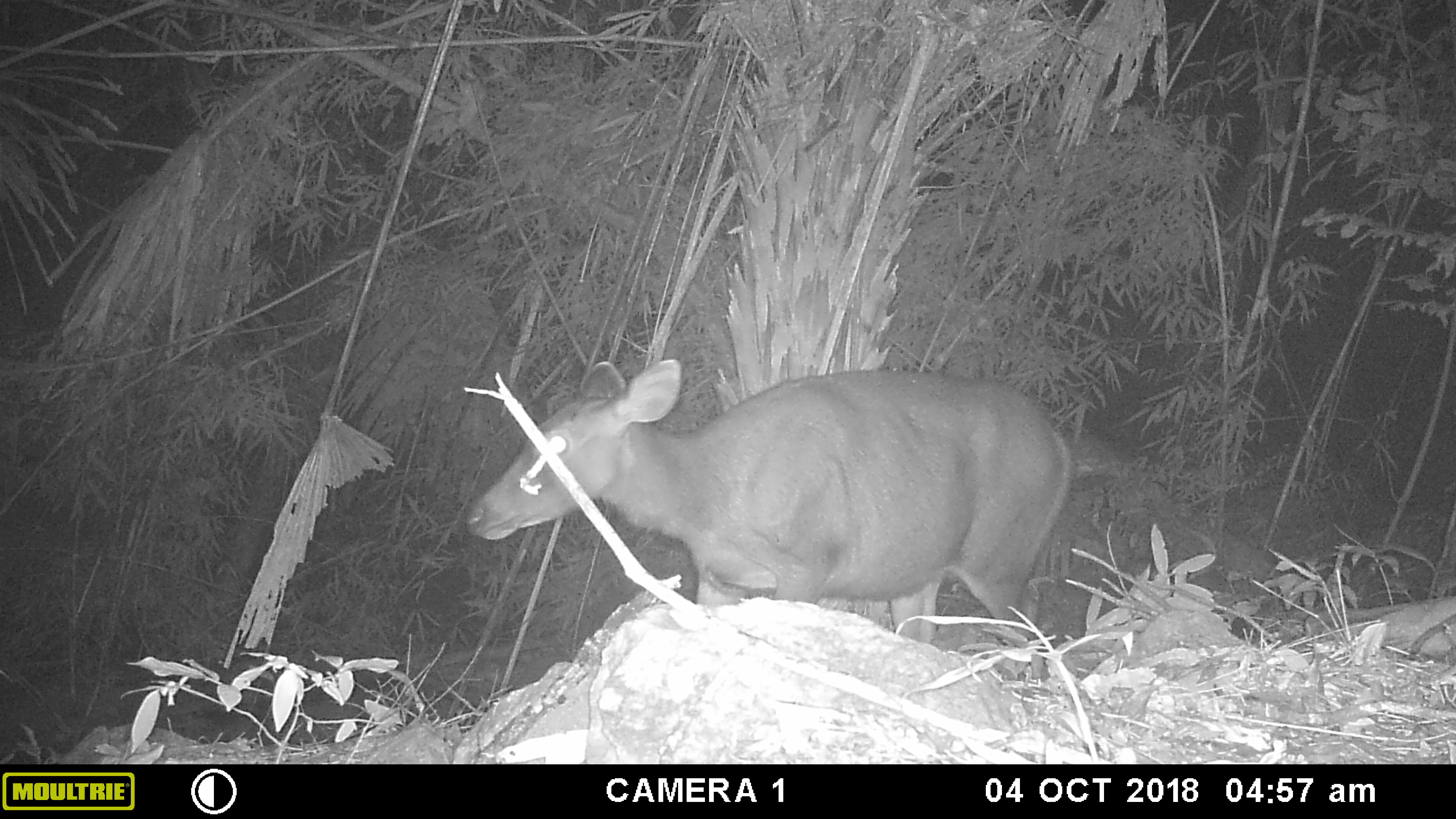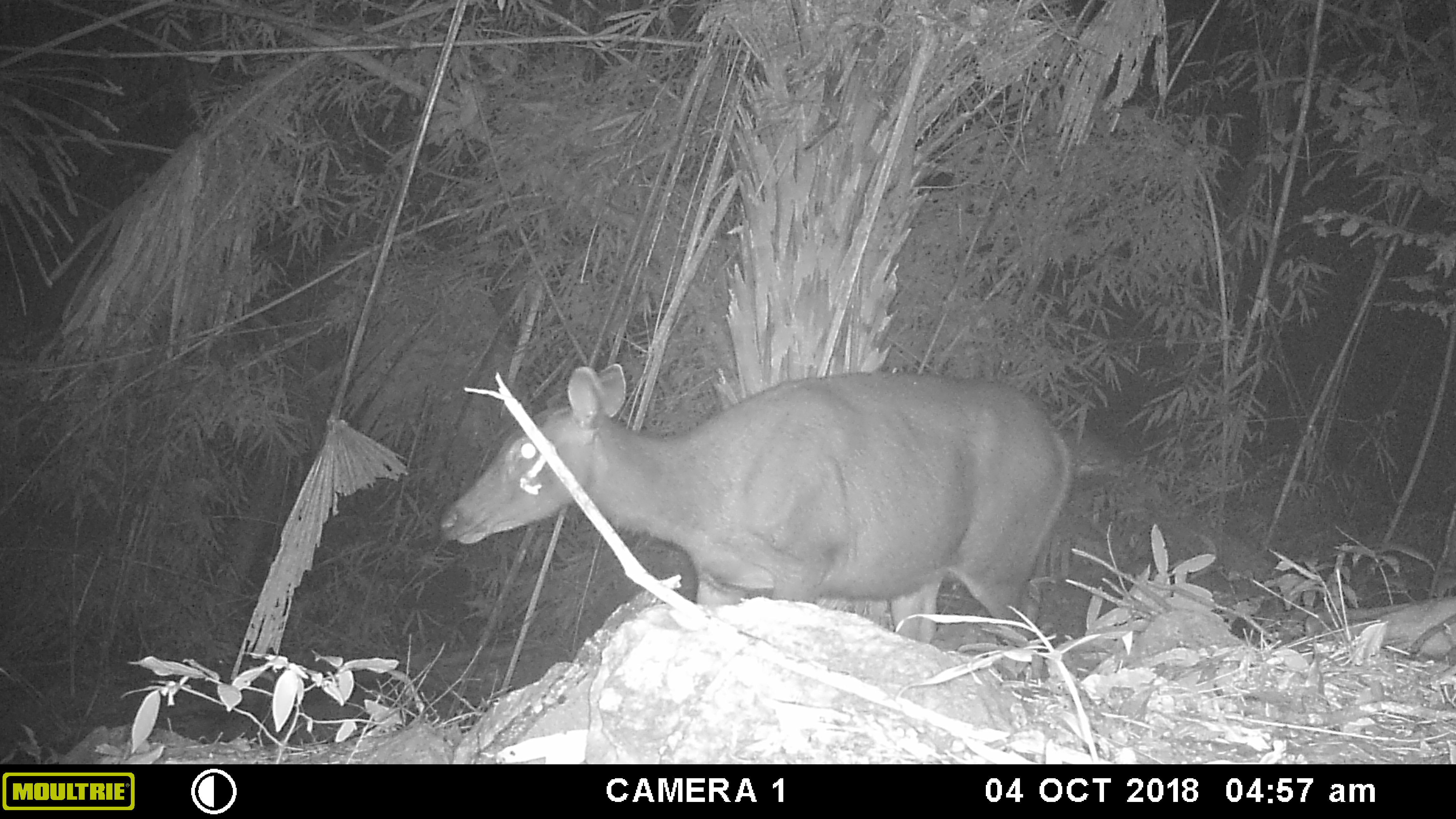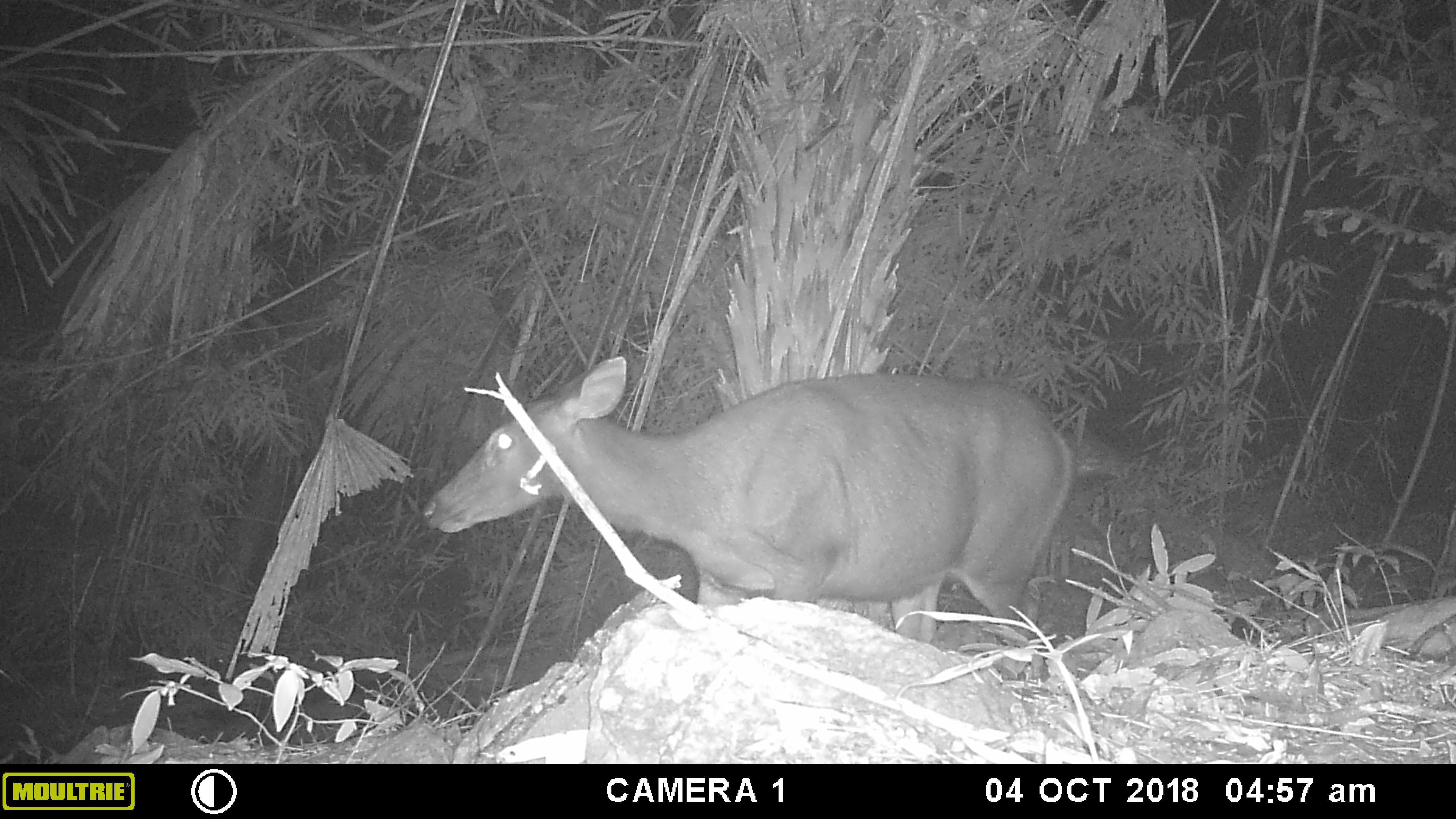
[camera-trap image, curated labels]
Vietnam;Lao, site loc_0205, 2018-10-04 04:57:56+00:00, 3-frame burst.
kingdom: Animalia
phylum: Chordata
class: Mammalia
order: Artiodactyla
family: Cervidae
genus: Rusa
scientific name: Rusa unicolor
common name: sambar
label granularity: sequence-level